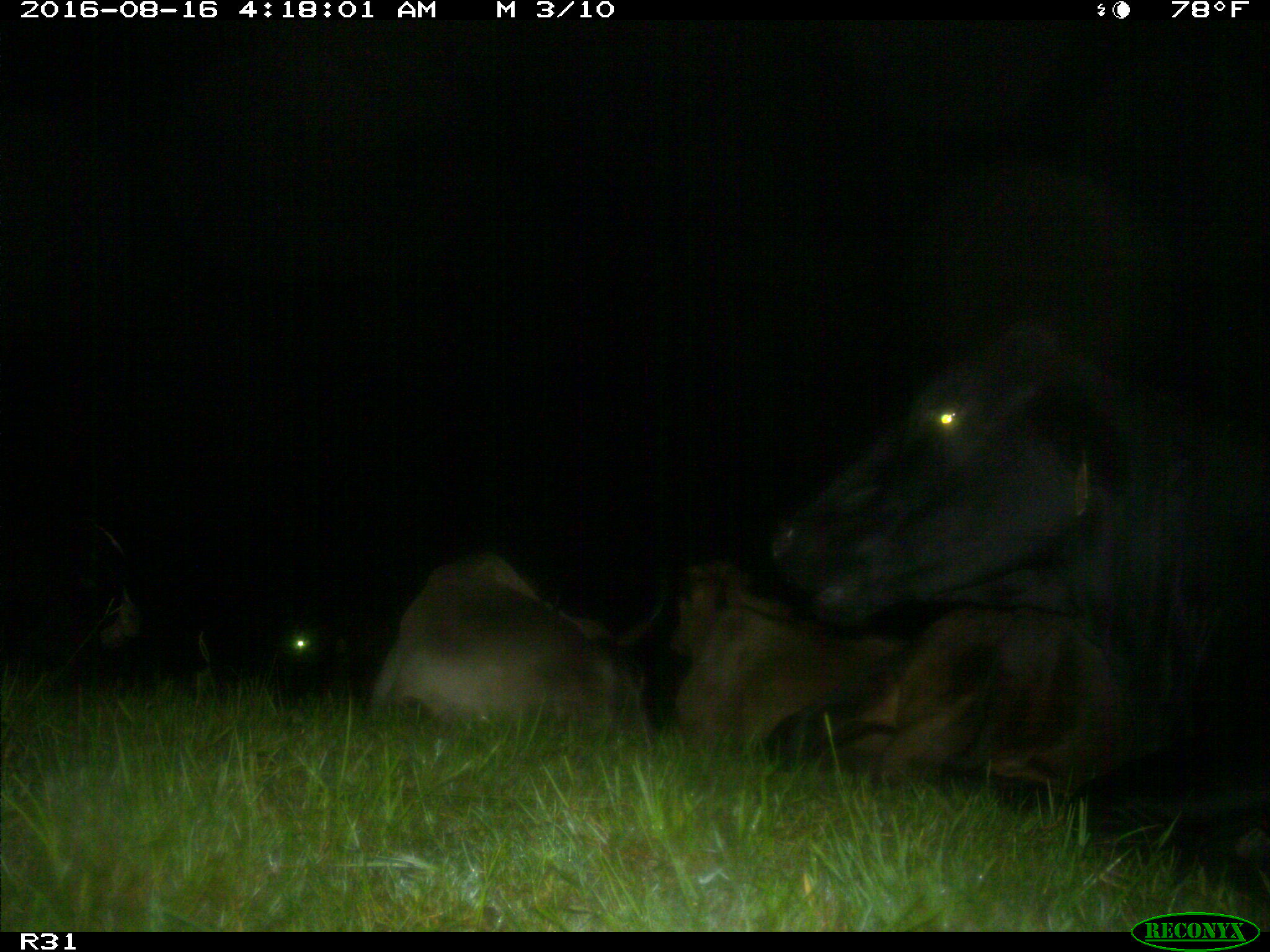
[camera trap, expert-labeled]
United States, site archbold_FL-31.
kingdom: Animalia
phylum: Chordata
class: Mammalia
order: Artiodactyla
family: Bovidae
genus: Bos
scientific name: Bos taurus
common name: domestic cow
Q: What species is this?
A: Bos taurus (domestic cow).